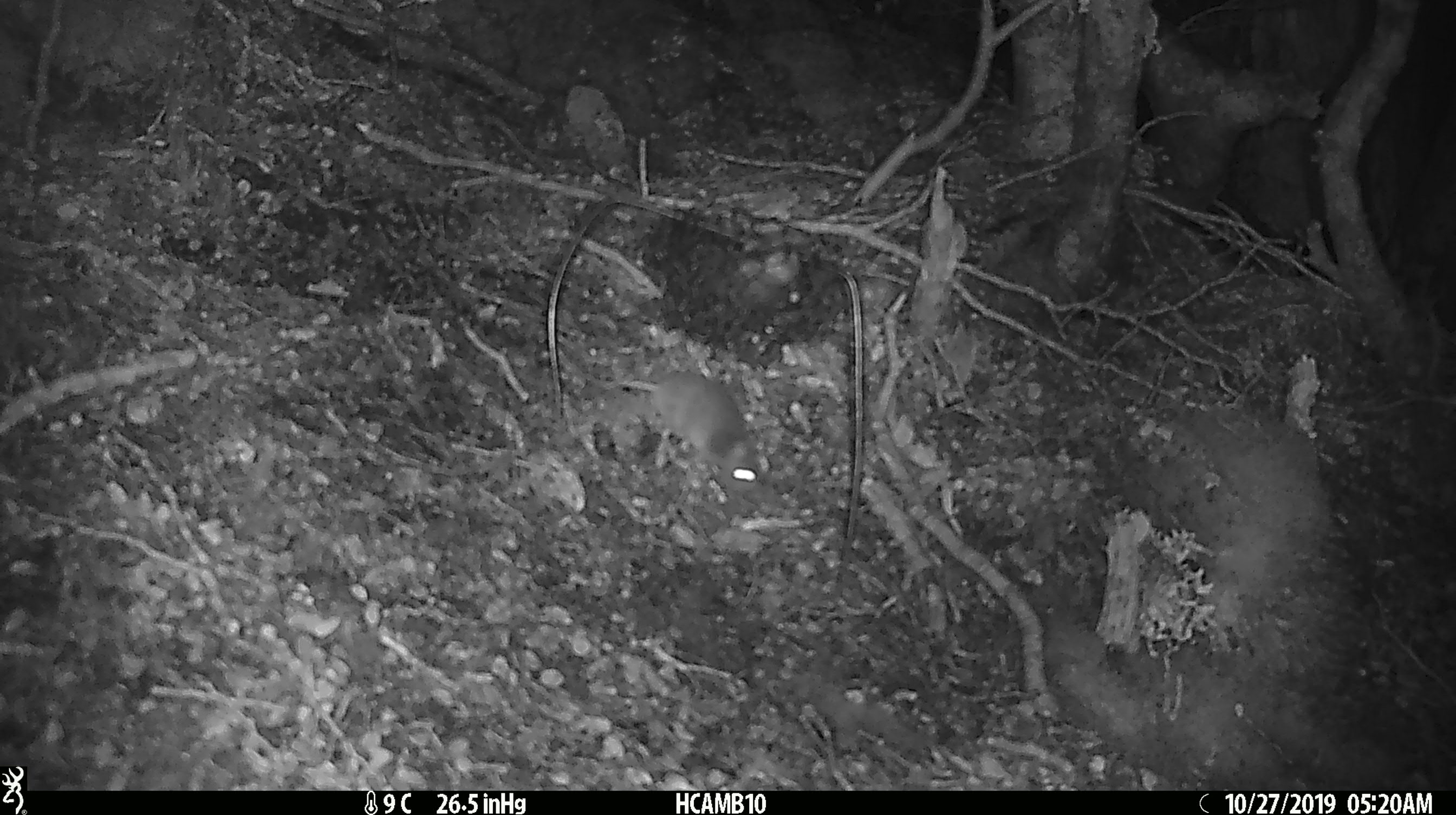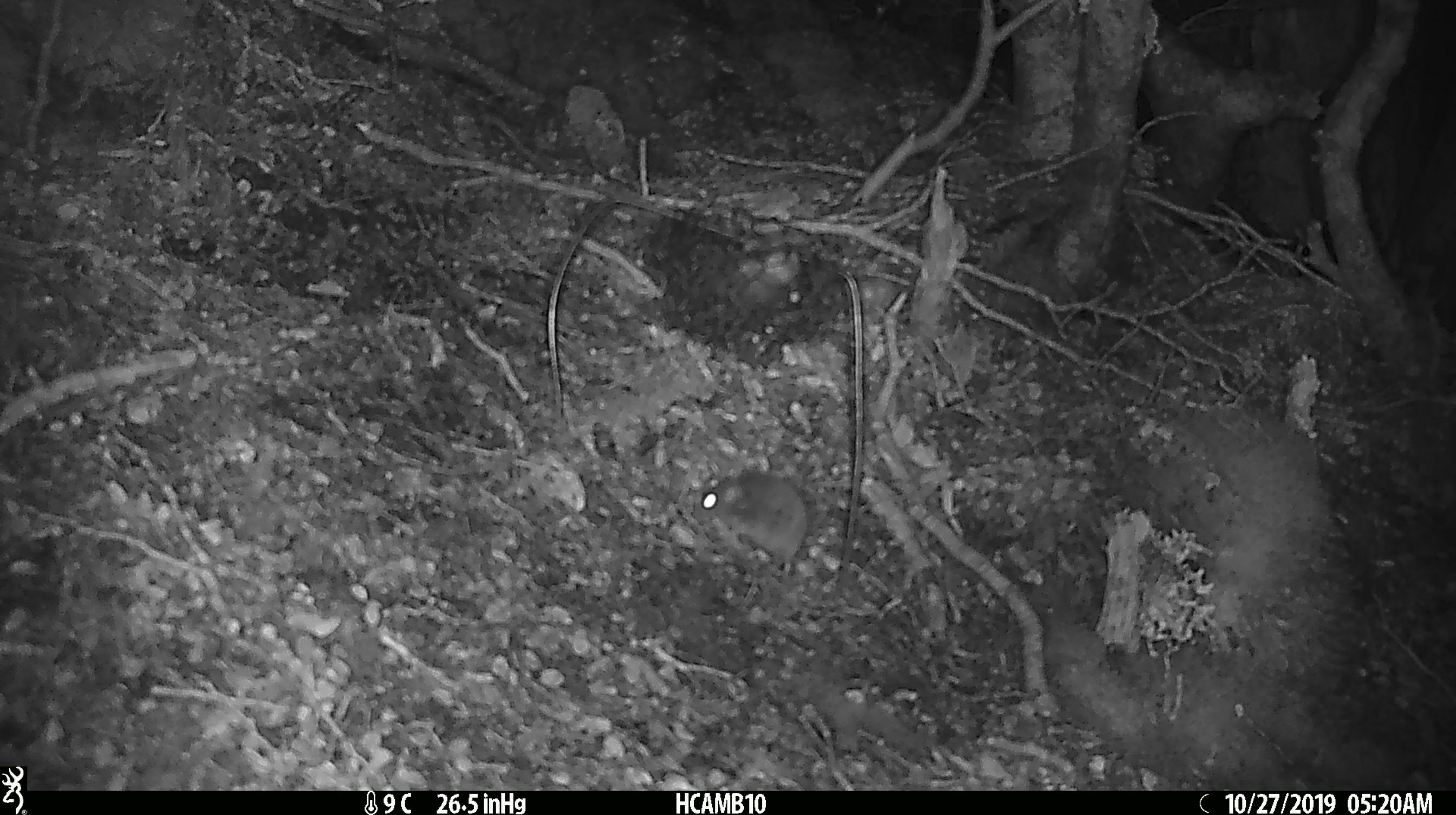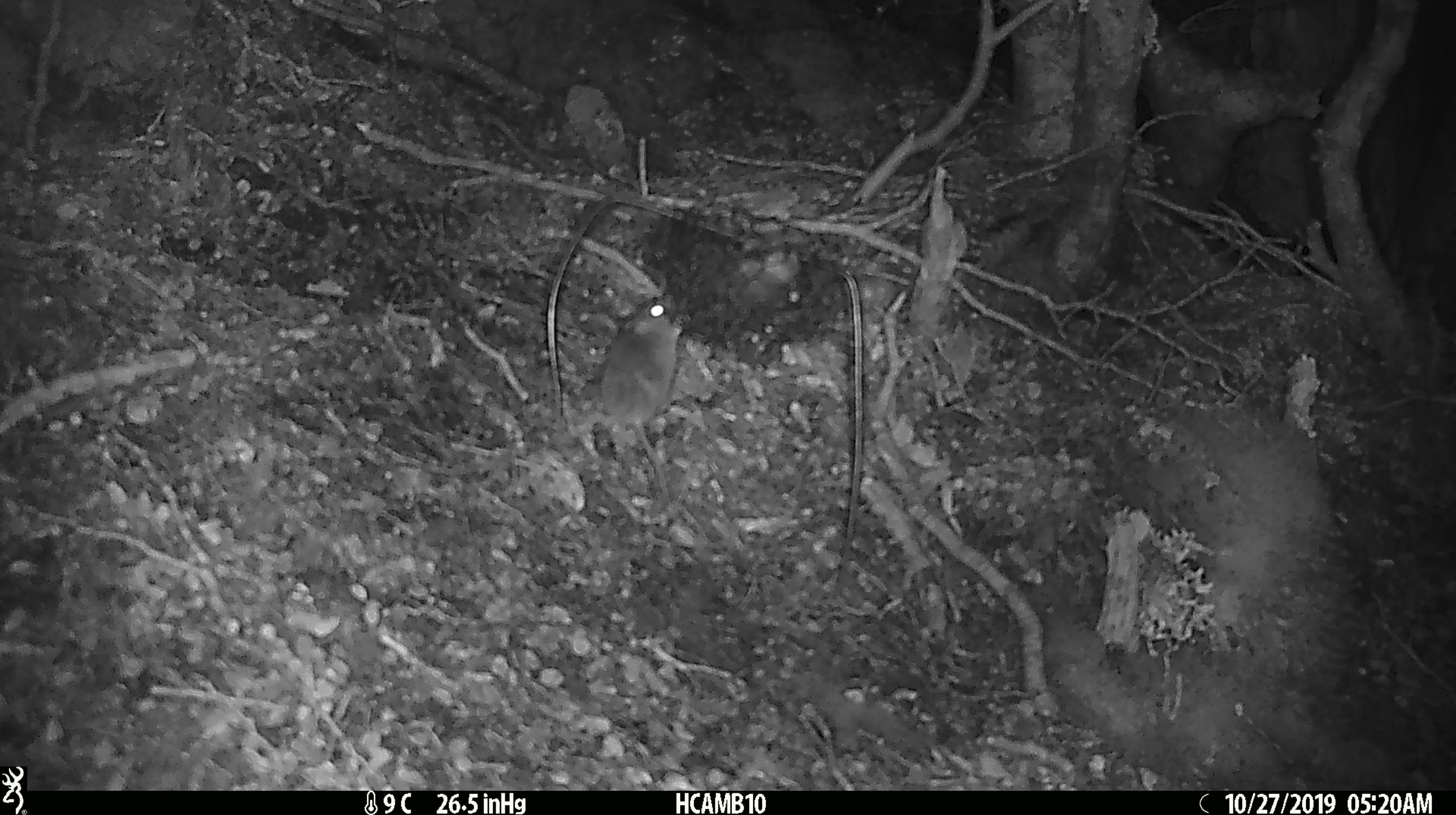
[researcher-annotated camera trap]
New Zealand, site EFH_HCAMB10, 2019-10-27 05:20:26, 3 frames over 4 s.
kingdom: Animalia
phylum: Chordata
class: Mammalia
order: Rodentia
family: Muridae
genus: Mus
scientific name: Mus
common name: mouse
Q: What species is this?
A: Mouse (Mus).